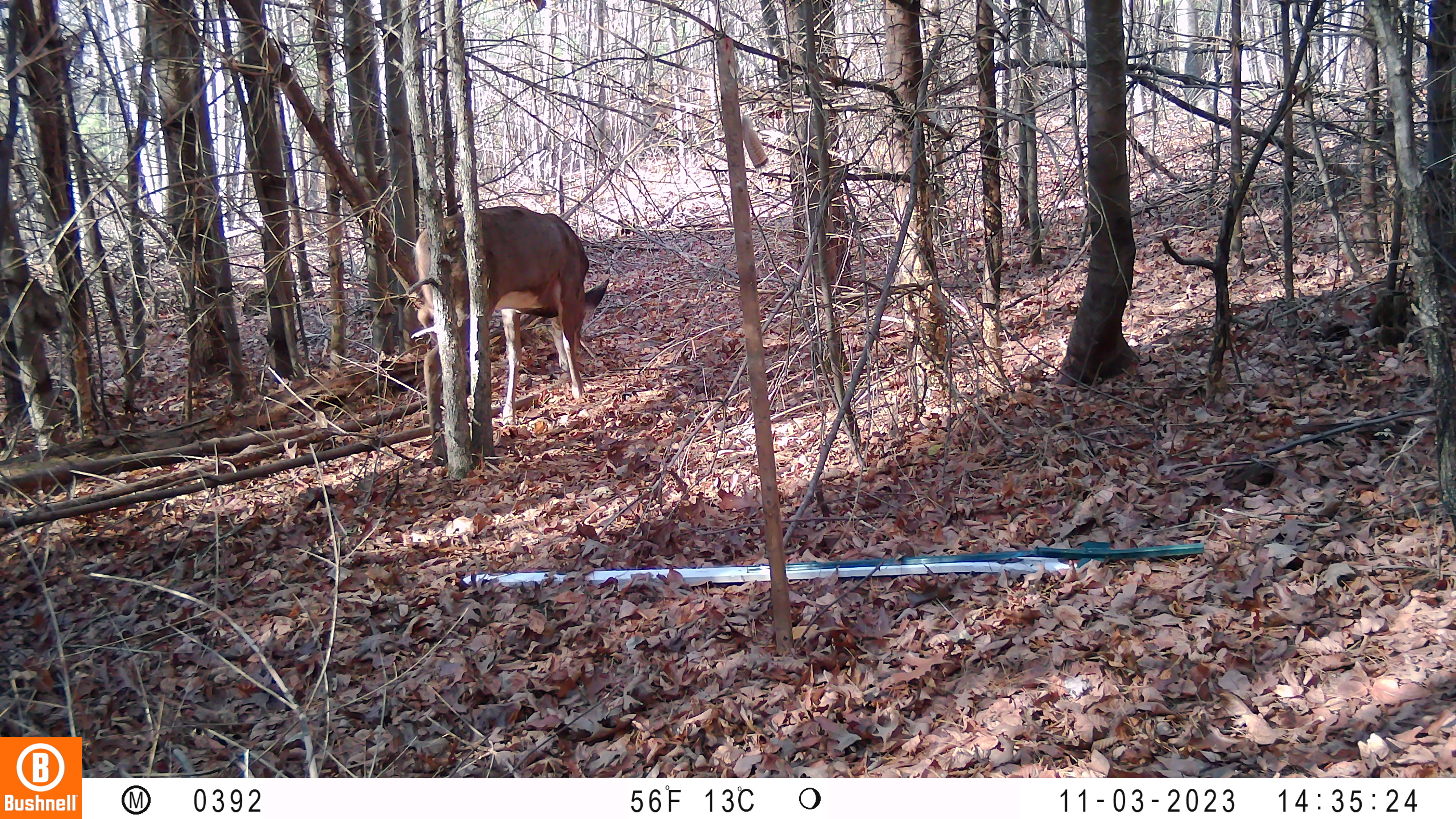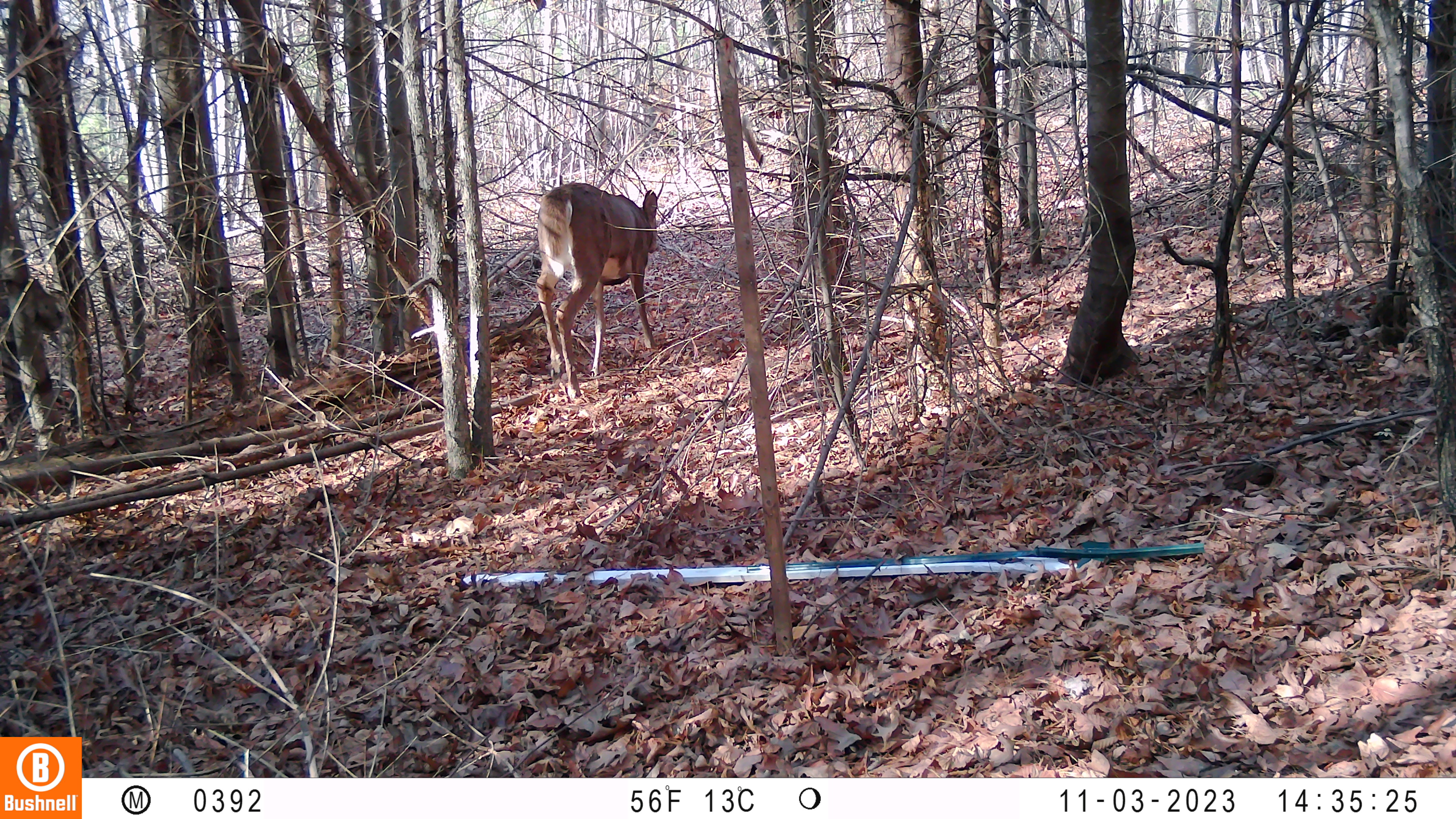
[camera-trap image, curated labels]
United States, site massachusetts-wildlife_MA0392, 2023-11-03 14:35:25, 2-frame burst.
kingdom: Animalia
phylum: Chordata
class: Mammalia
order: Artiodactyla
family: Cervidae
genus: Odocoileus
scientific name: Odocoileus virginianus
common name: white-tailed deer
White-tailed deer (Odocoileus virginianus).